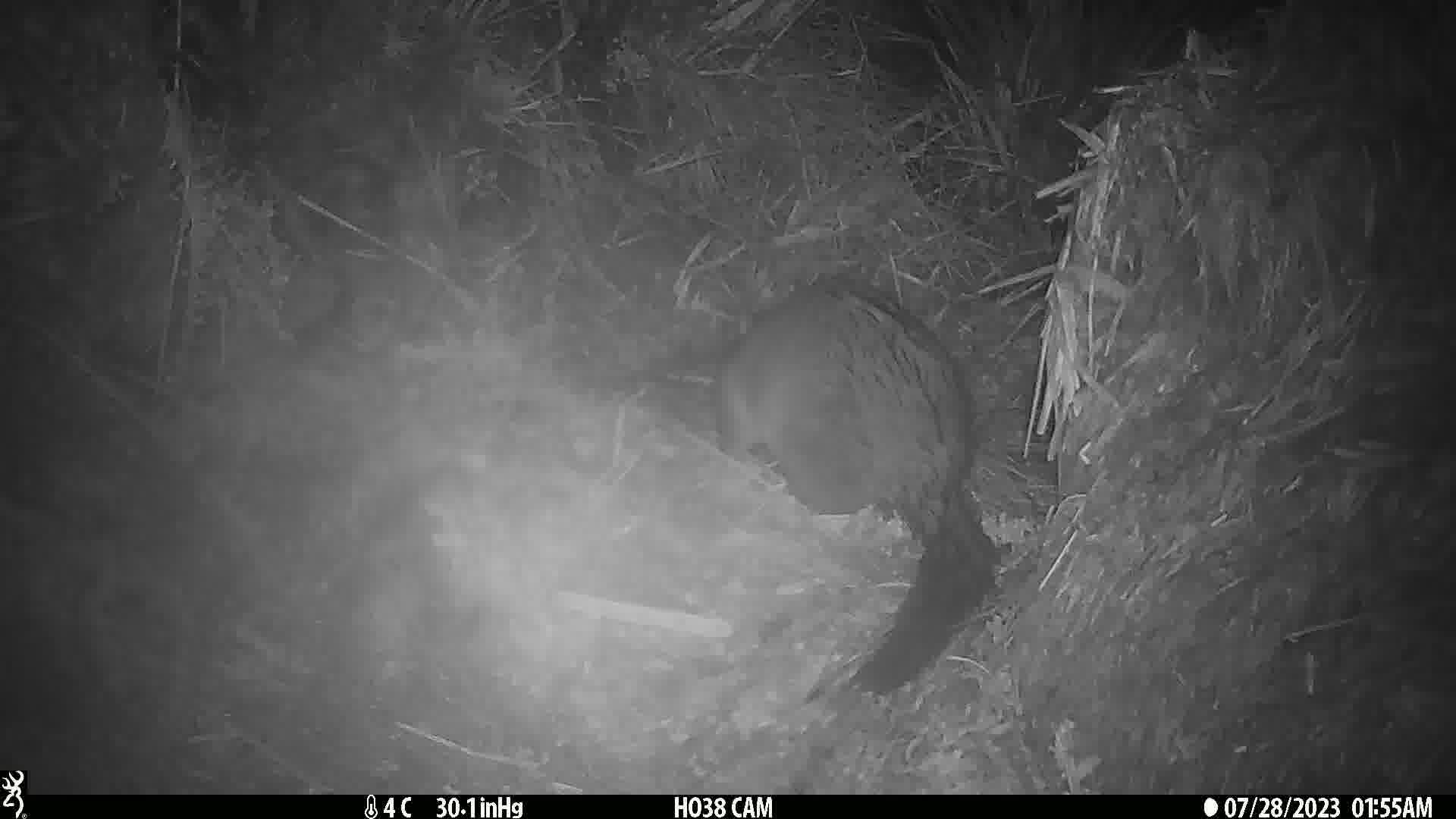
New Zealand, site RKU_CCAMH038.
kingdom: Animalia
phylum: Chordata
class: Mammalia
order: Diprotodontia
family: Phalangeridae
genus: Trichosurus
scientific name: Trichosurus vulpecula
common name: common brushtail possum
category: possum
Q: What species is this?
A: Possum (common brushtail possum) (Trichosurus vulpecula).